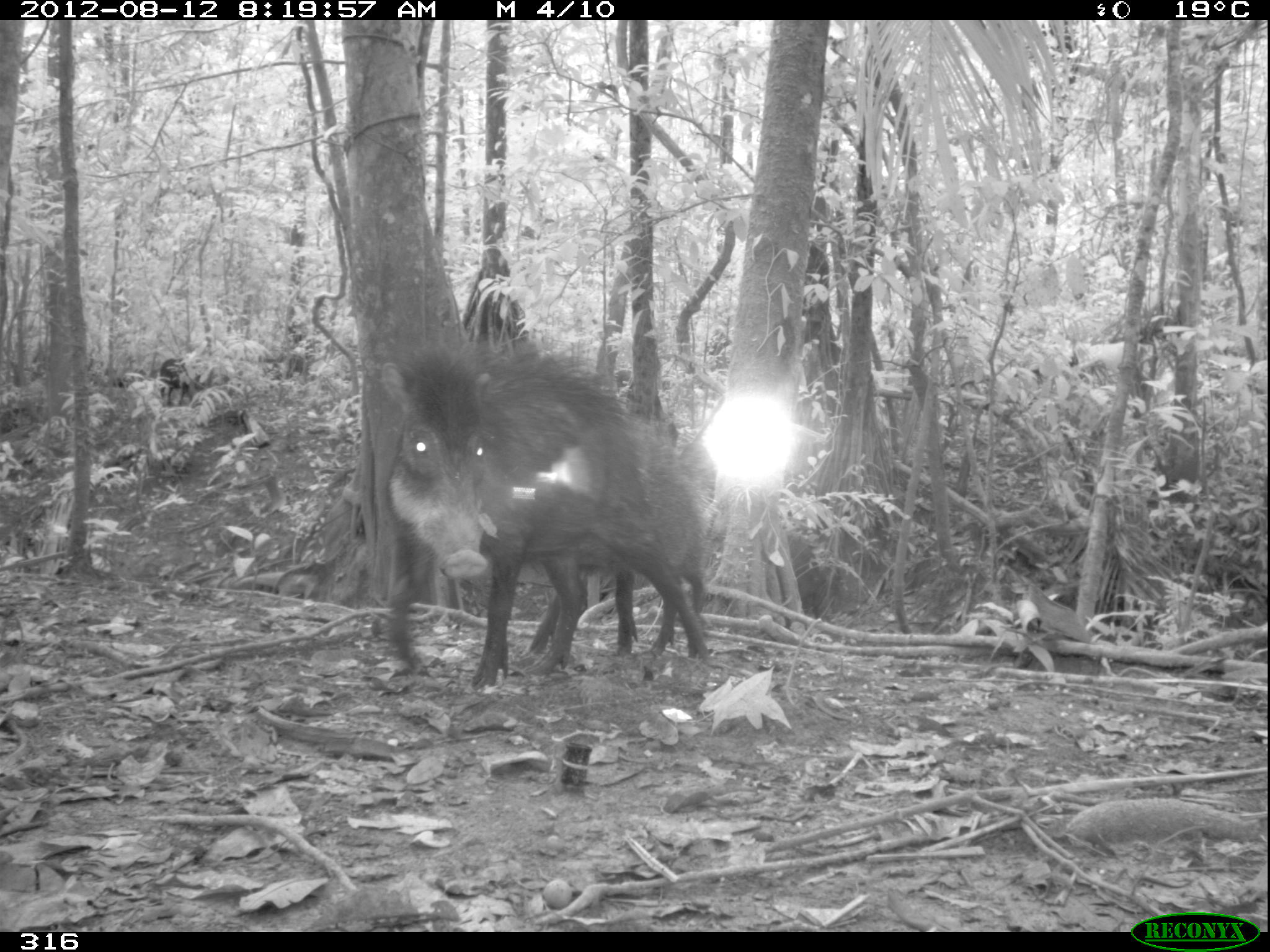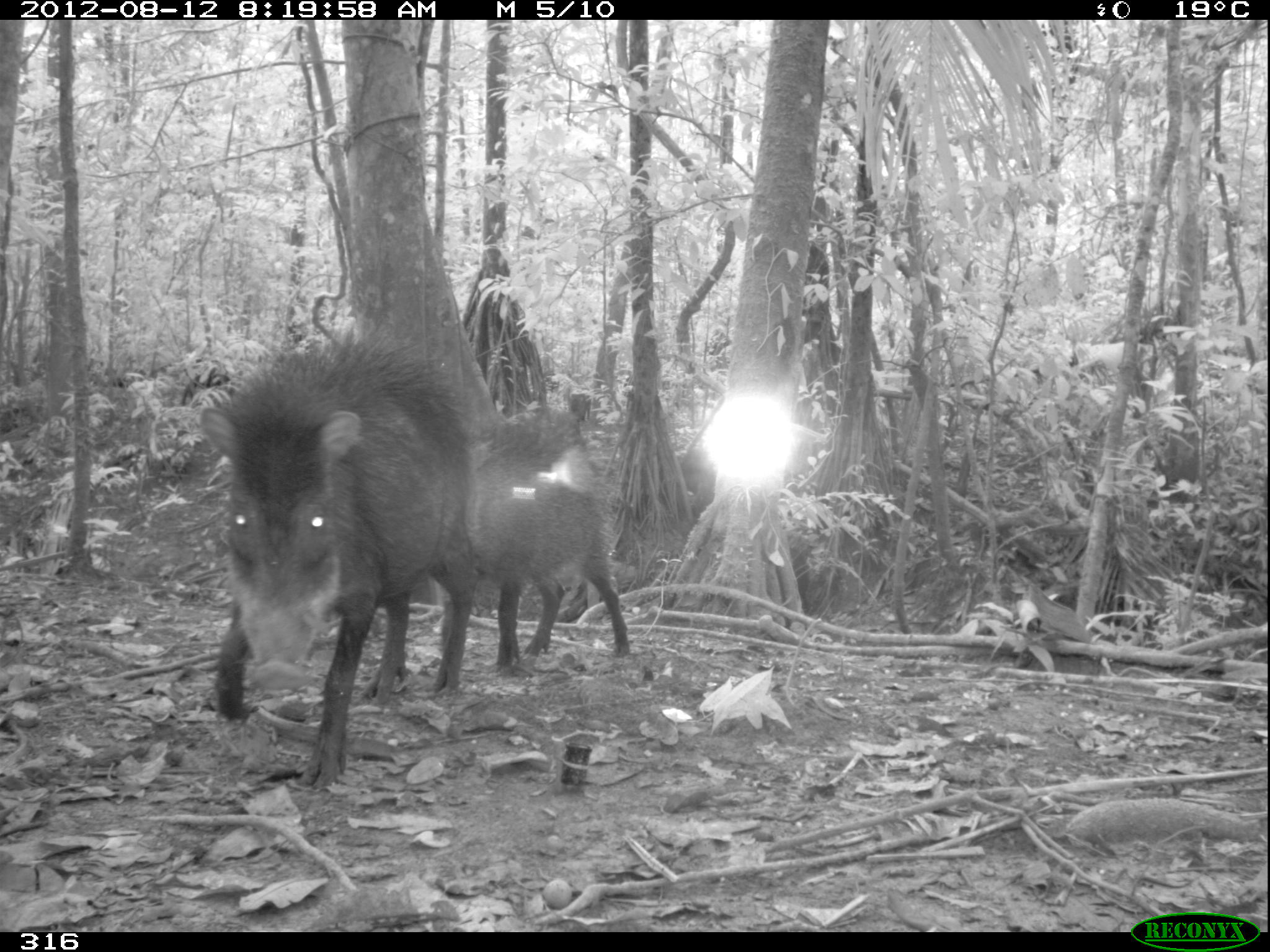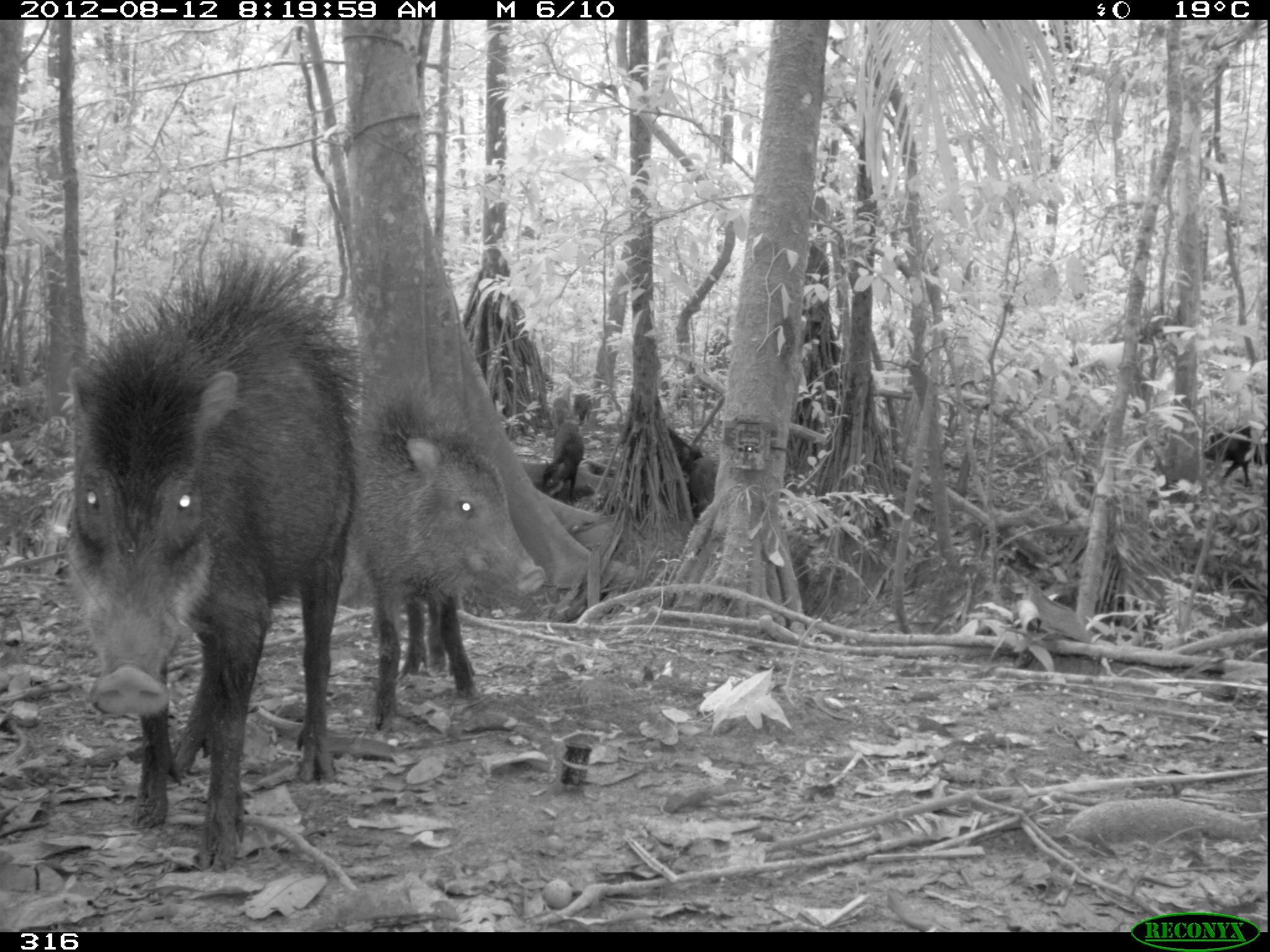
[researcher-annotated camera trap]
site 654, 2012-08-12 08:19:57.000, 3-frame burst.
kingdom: Animalia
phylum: Chordata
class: Mammalia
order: Artiodactyla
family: Tayassuidae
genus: Tayassu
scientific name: Tayassu pecari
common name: white-lipped peccary